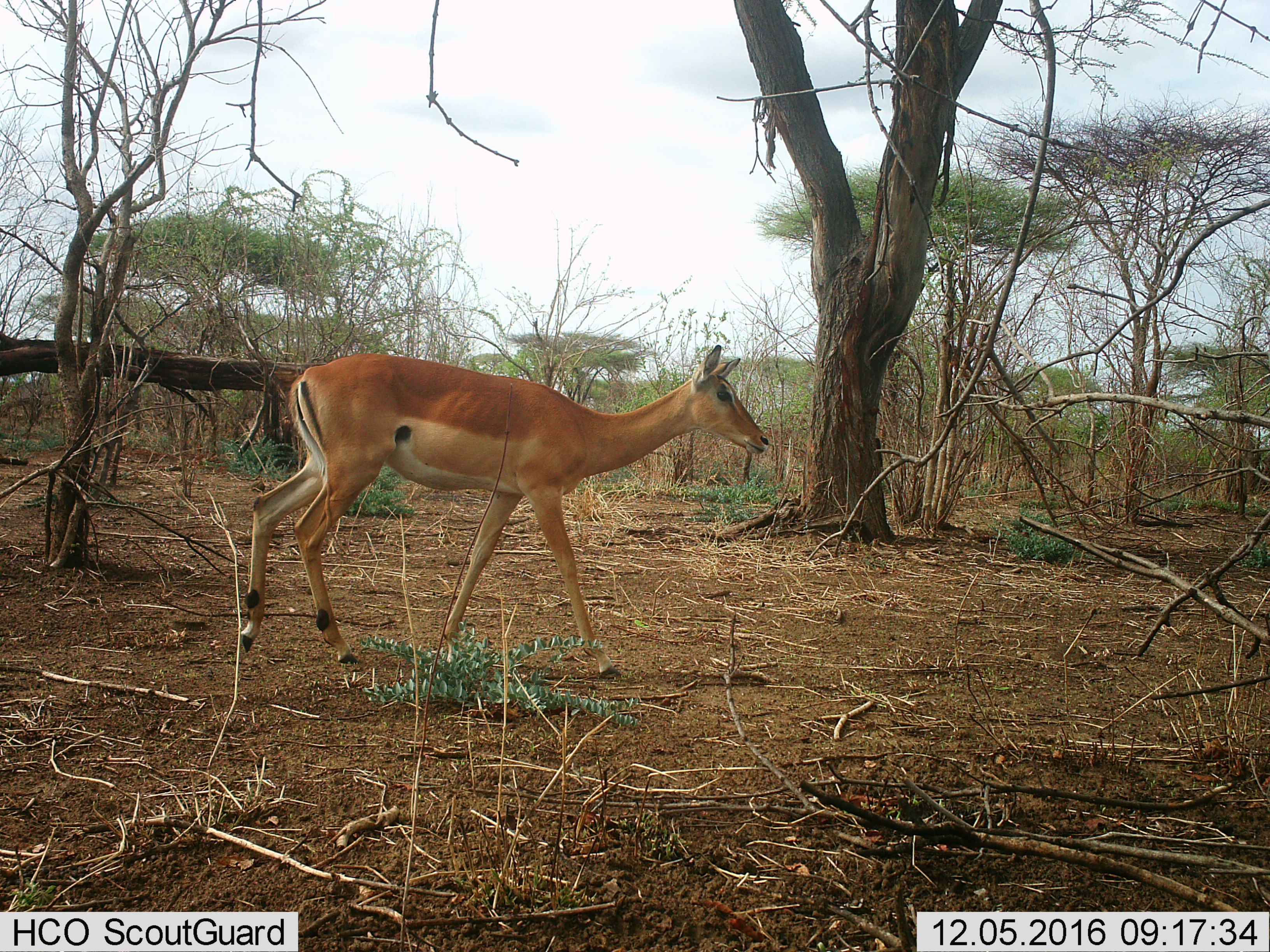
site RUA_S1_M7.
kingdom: Animalia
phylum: Chordata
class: Mammalia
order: Artiodactyla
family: Bovidae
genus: Aepyceros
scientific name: Aepyceros melampus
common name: impala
Impala (Aepyceros melampus), count 1. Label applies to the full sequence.